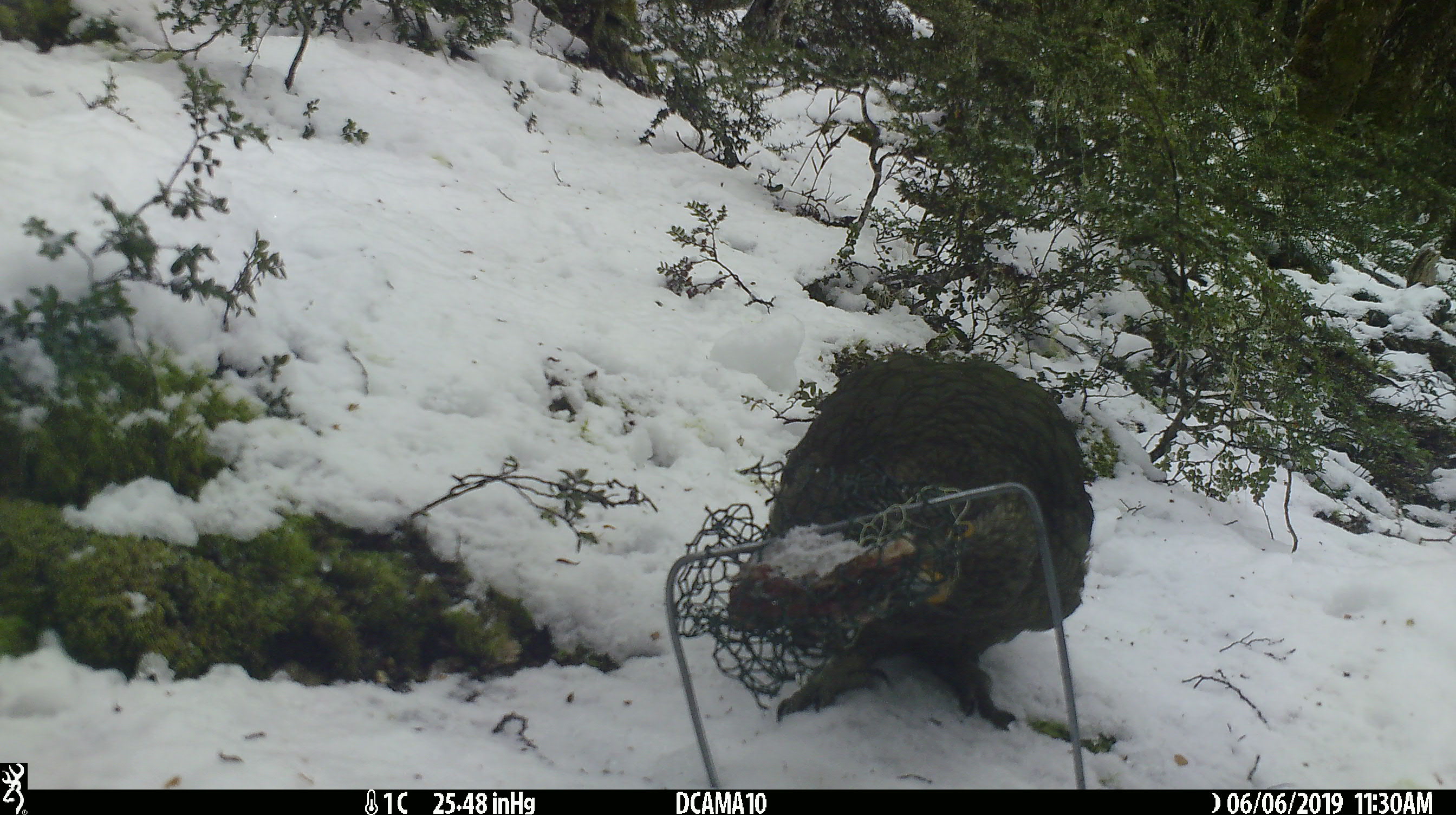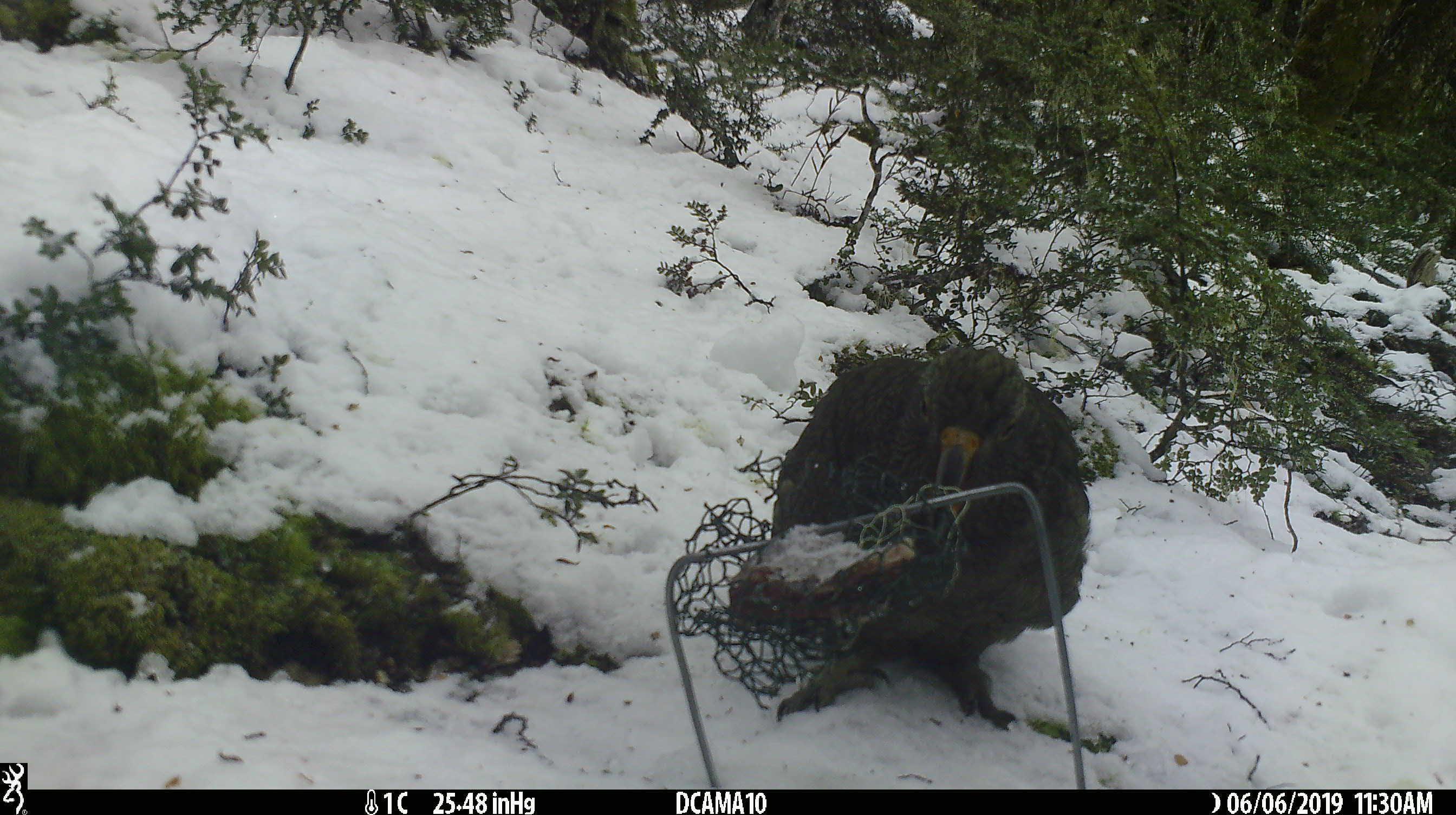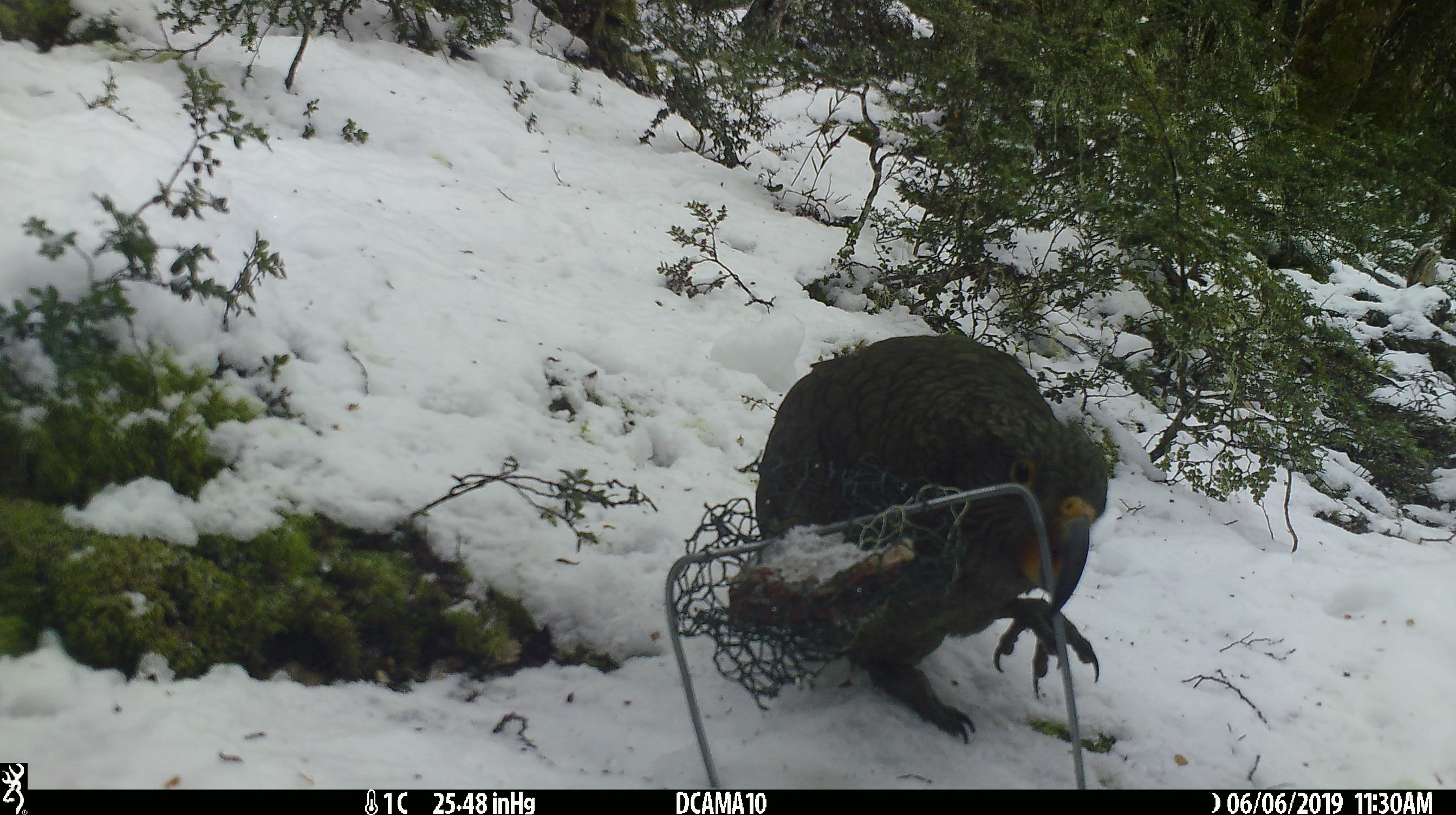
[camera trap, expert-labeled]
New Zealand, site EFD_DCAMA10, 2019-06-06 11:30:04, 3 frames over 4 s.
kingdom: Animalia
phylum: Chordata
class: Aves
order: Psittaciformes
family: Strigopidae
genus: Nestor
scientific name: Nestor notabilis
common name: kea